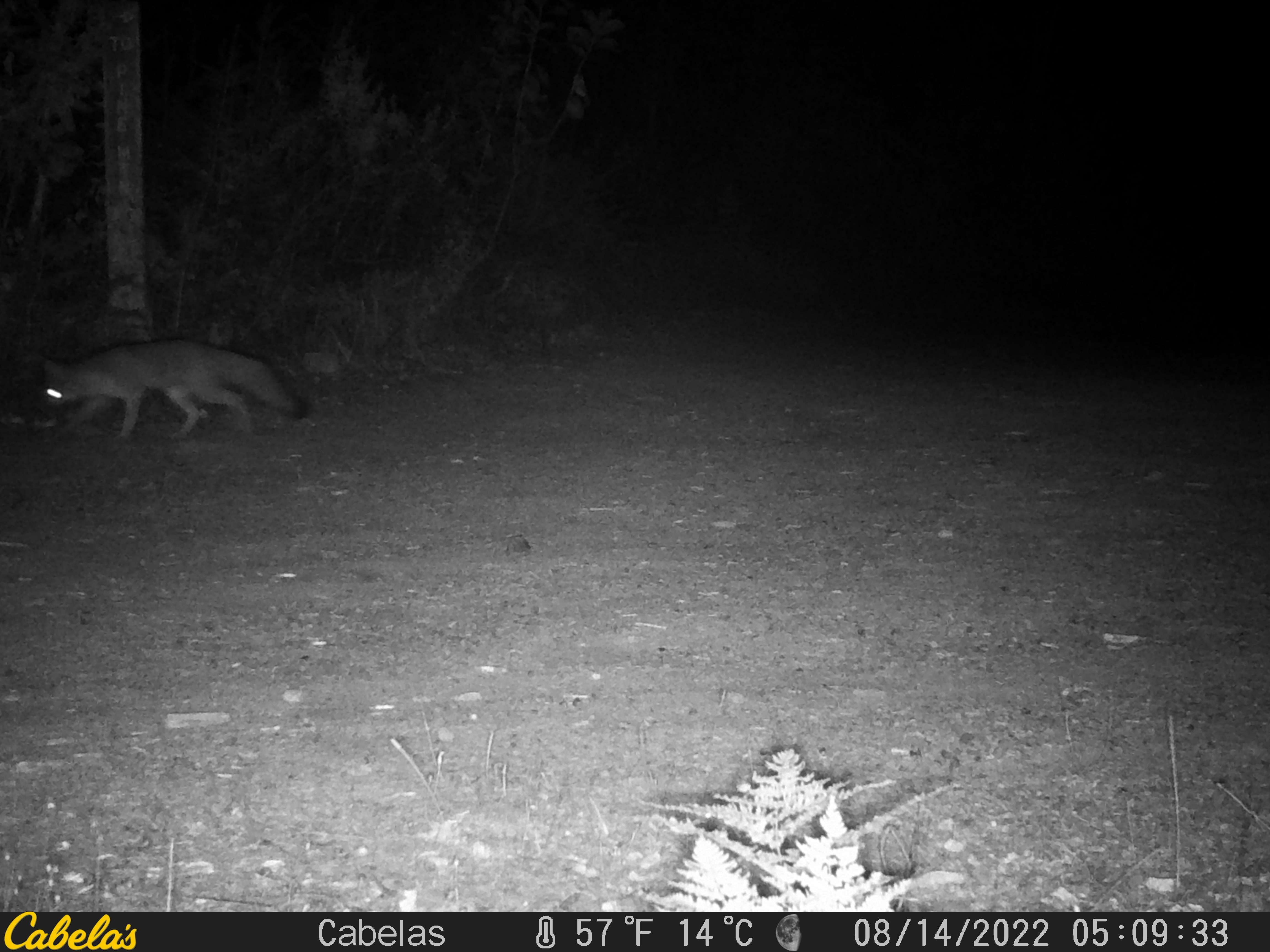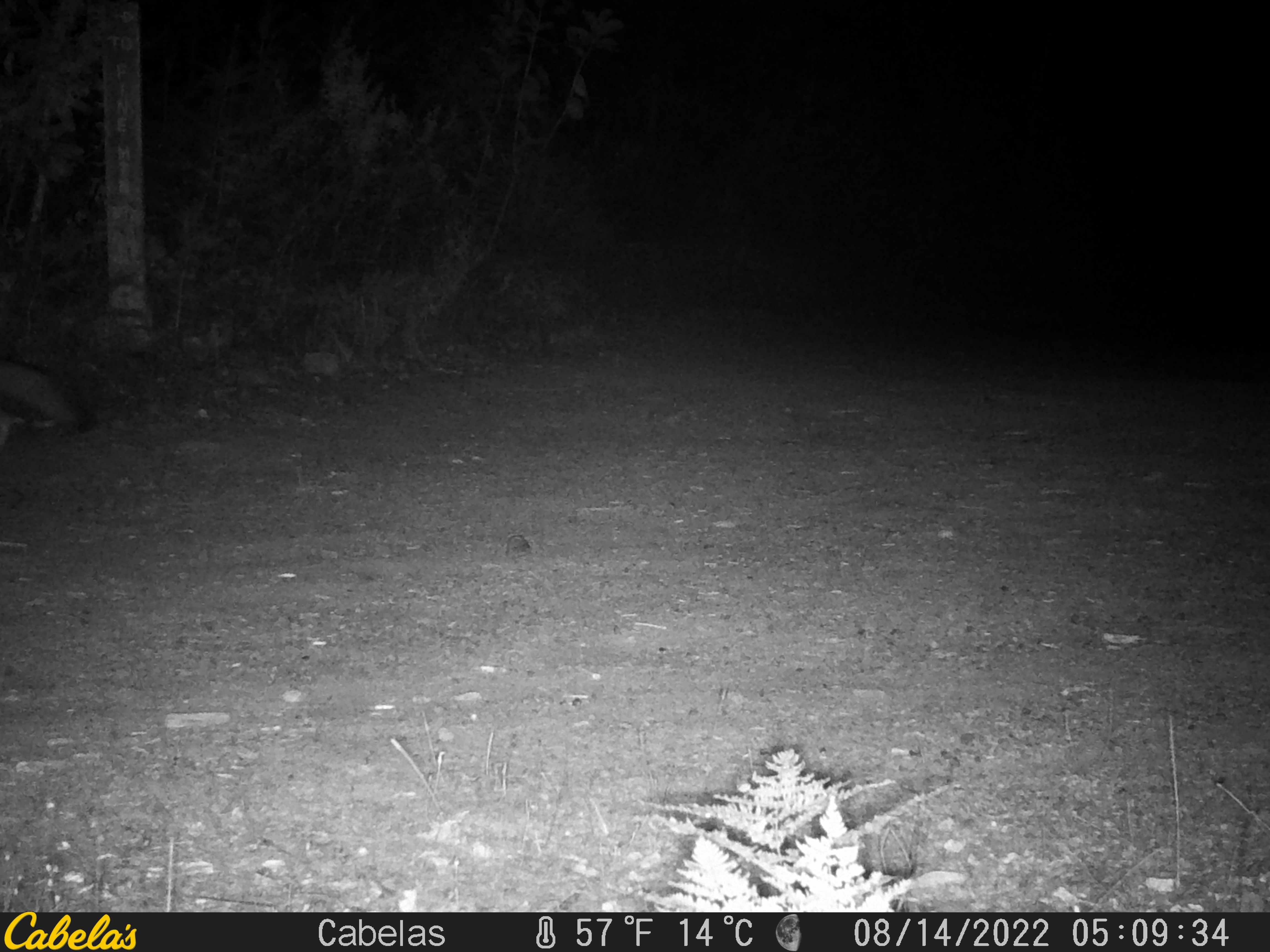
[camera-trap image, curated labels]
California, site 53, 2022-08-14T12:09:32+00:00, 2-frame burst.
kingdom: Animalia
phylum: Chordata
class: Mammalia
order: Carnivora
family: Canidae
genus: Urocyon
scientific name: Urocyon cinereoargenteus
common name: gray fox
Gray fox (Urocyon cinereoargenteus).